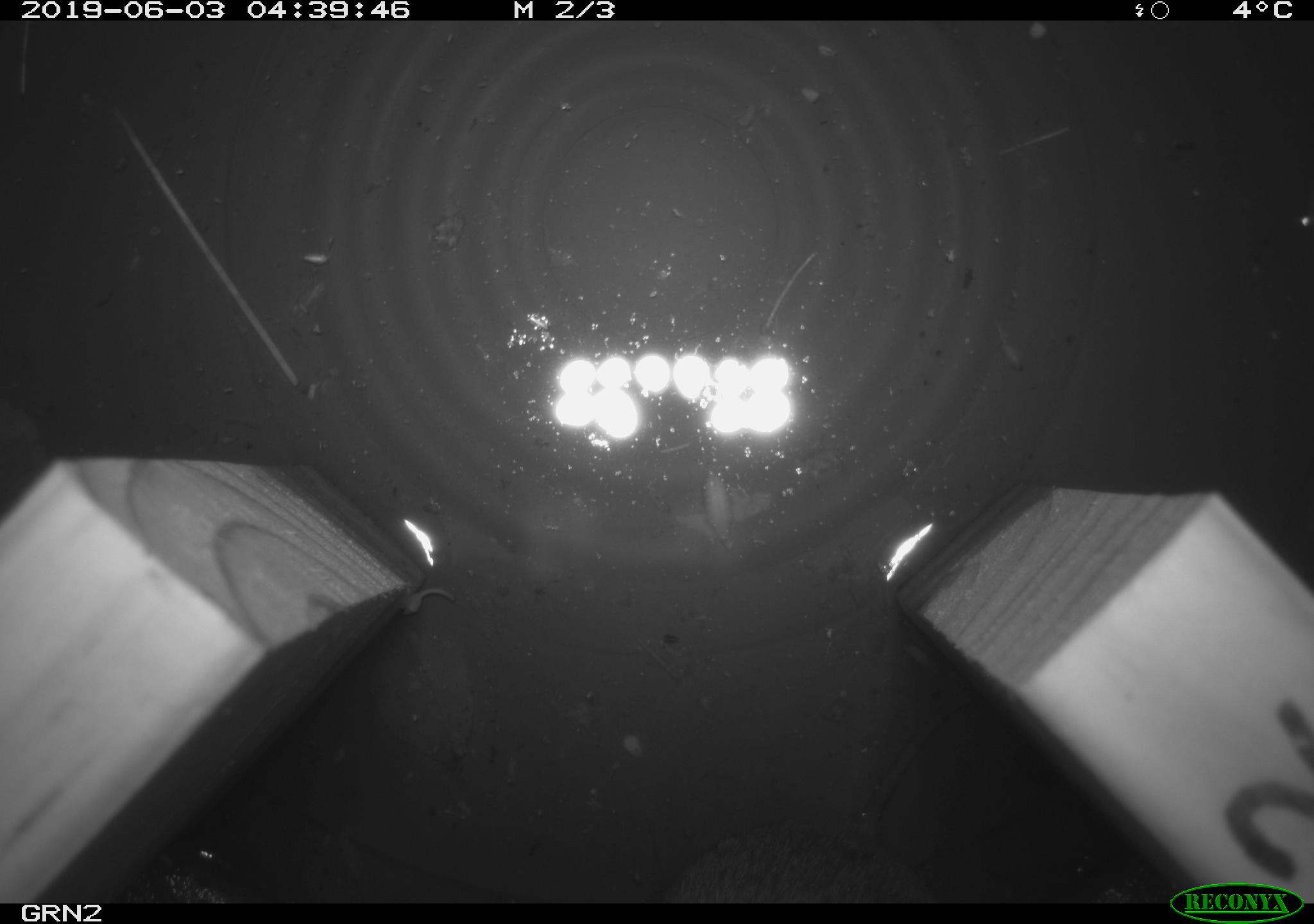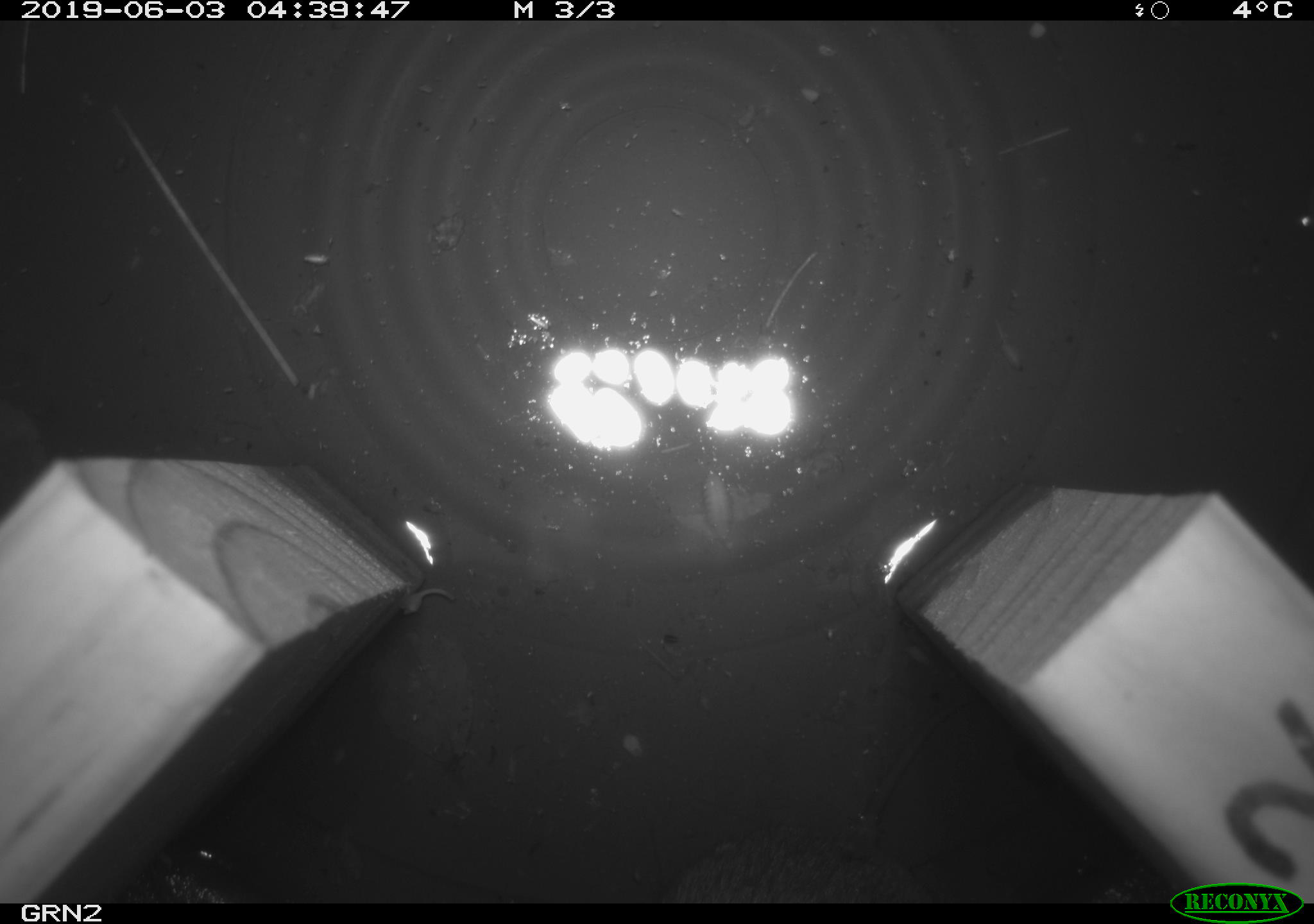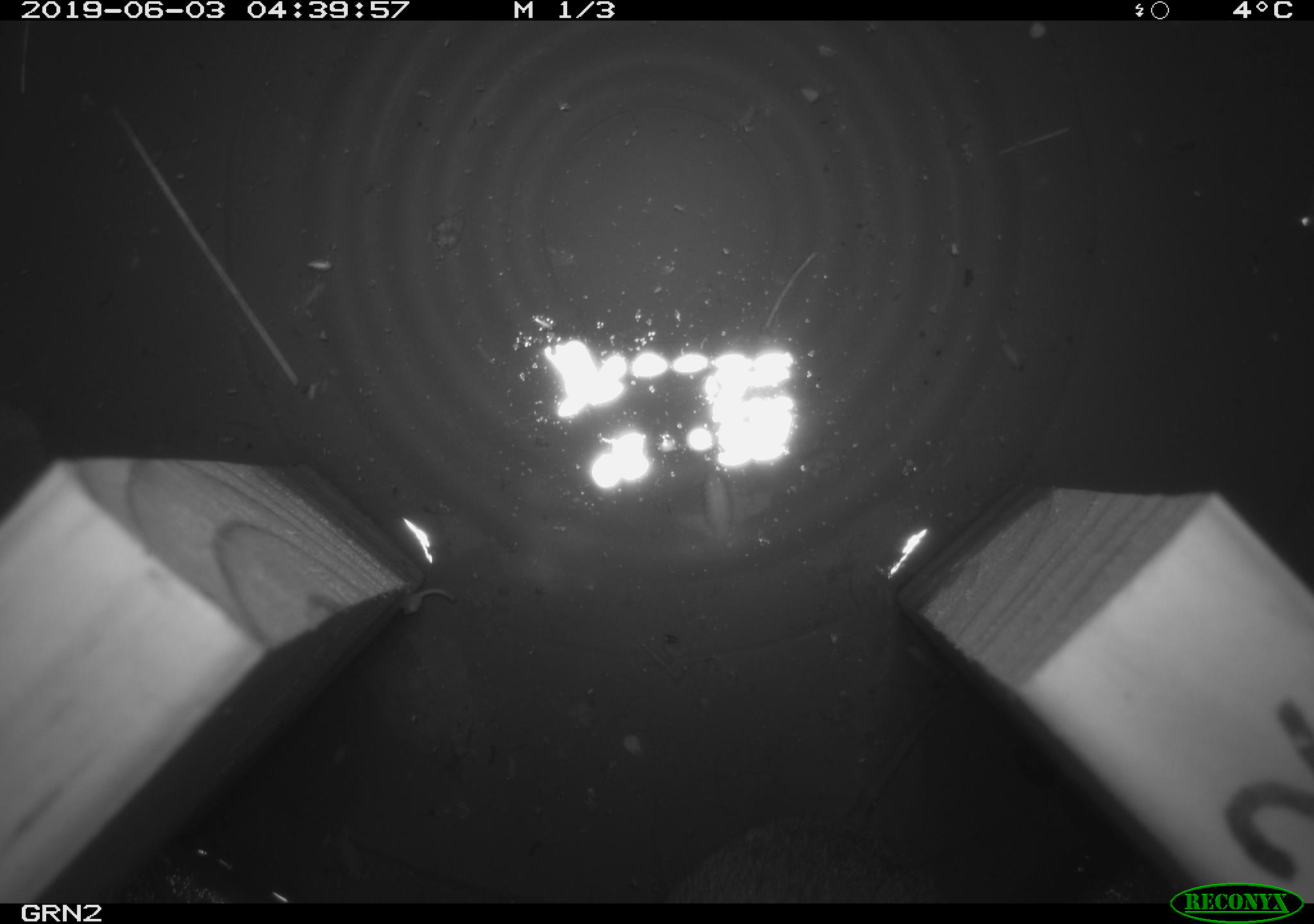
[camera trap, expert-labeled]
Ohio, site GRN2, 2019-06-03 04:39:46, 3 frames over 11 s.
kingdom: Animalia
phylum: Chordata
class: Mammalia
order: Rodentia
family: Cricetidae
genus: Microtus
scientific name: Microtus pennsylvanicus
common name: meadow vole